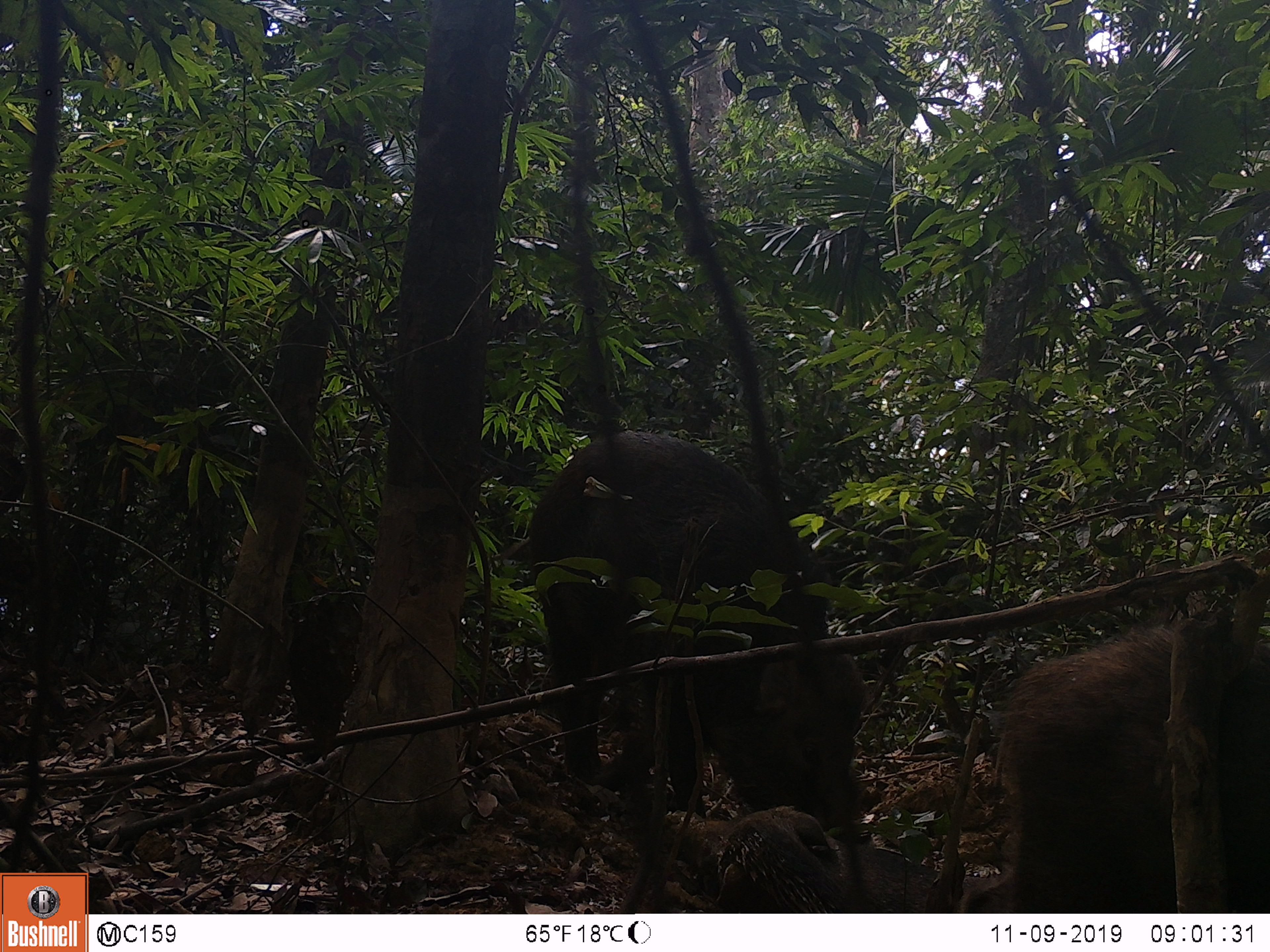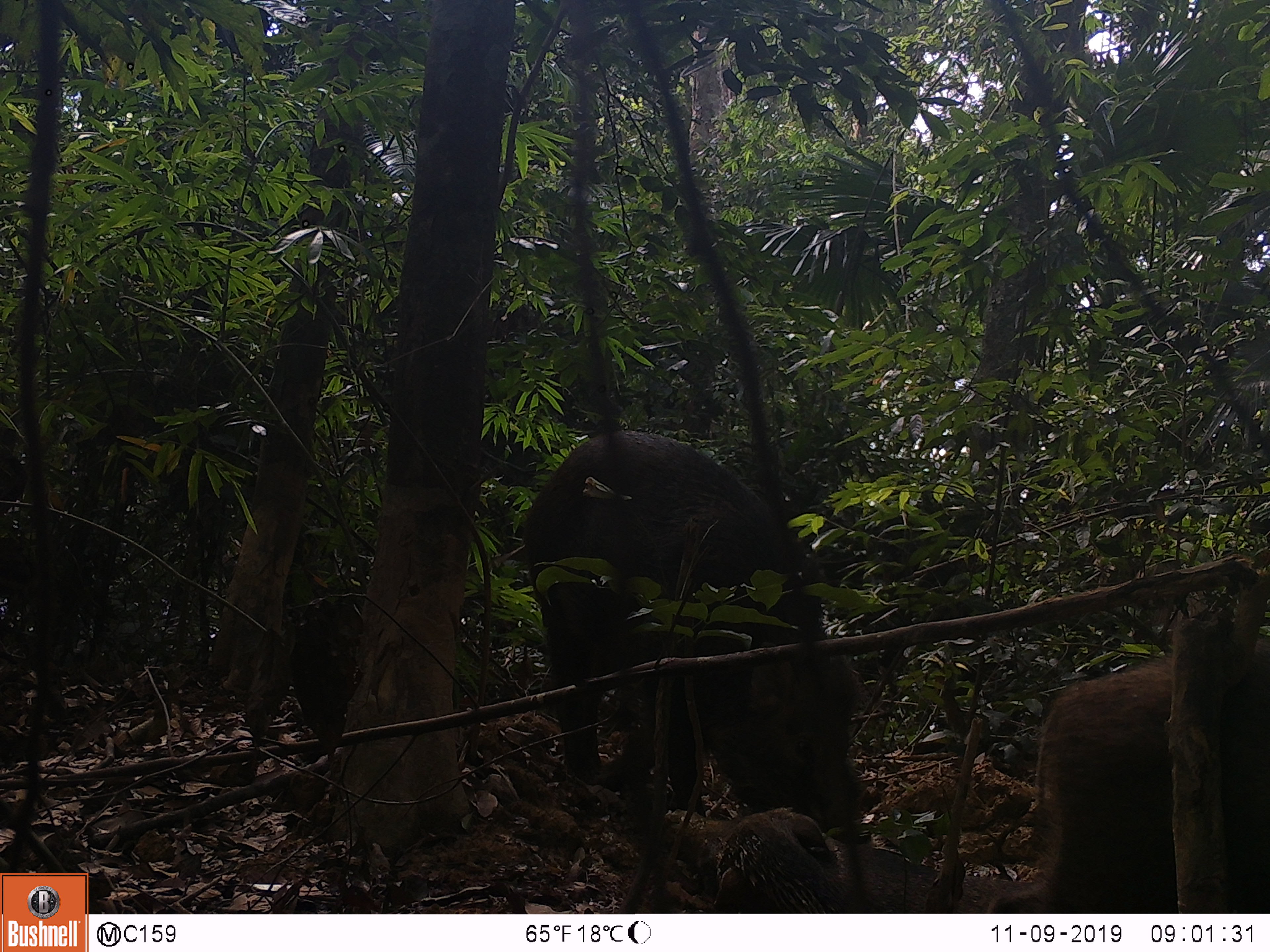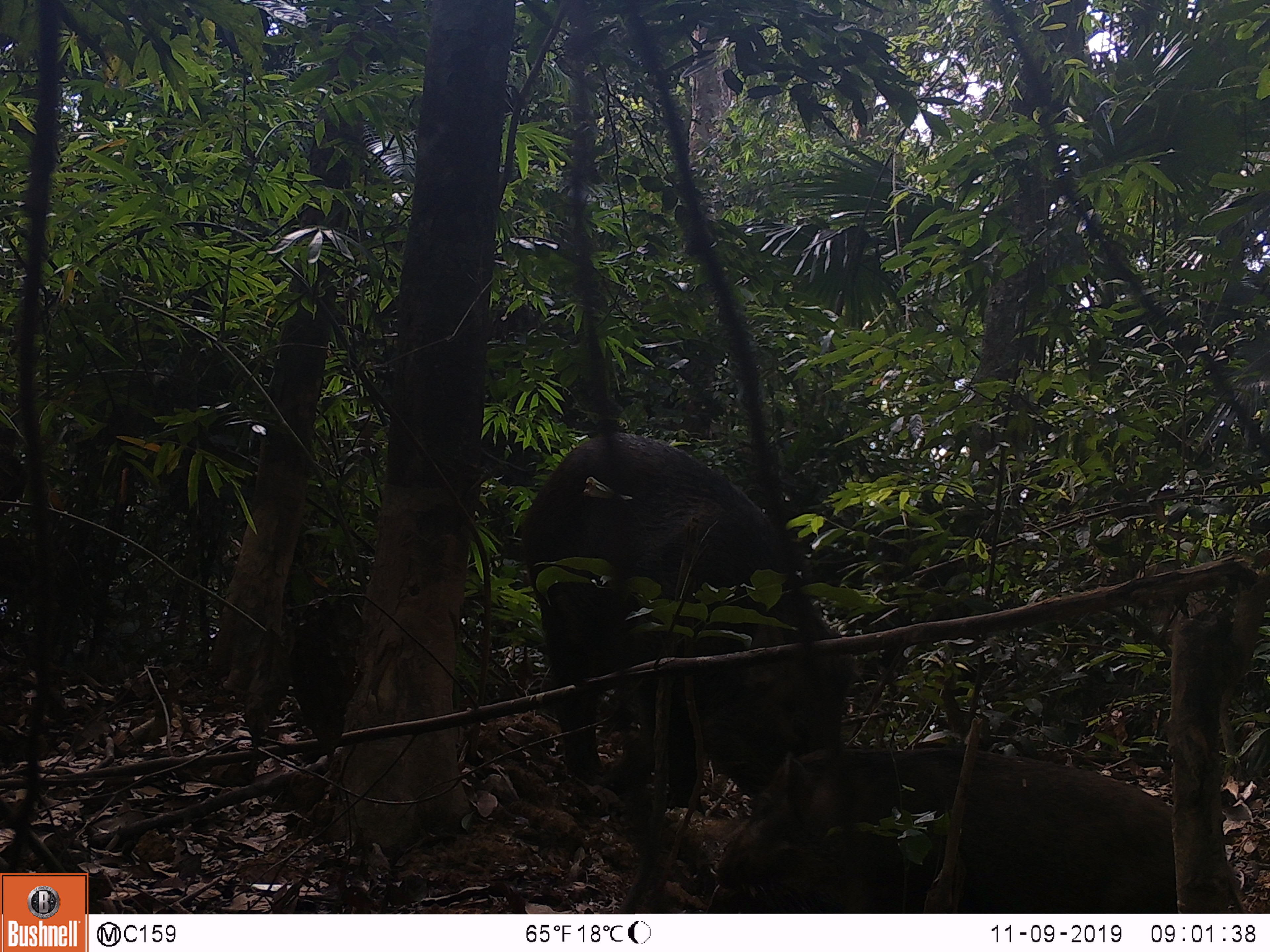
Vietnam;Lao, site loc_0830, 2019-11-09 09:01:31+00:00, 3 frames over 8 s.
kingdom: Animalia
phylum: Chordata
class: Mammalia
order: Artiodactyla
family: Suidae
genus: Sus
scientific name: Sus scrofa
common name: eurasian wild pig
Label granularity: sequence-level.